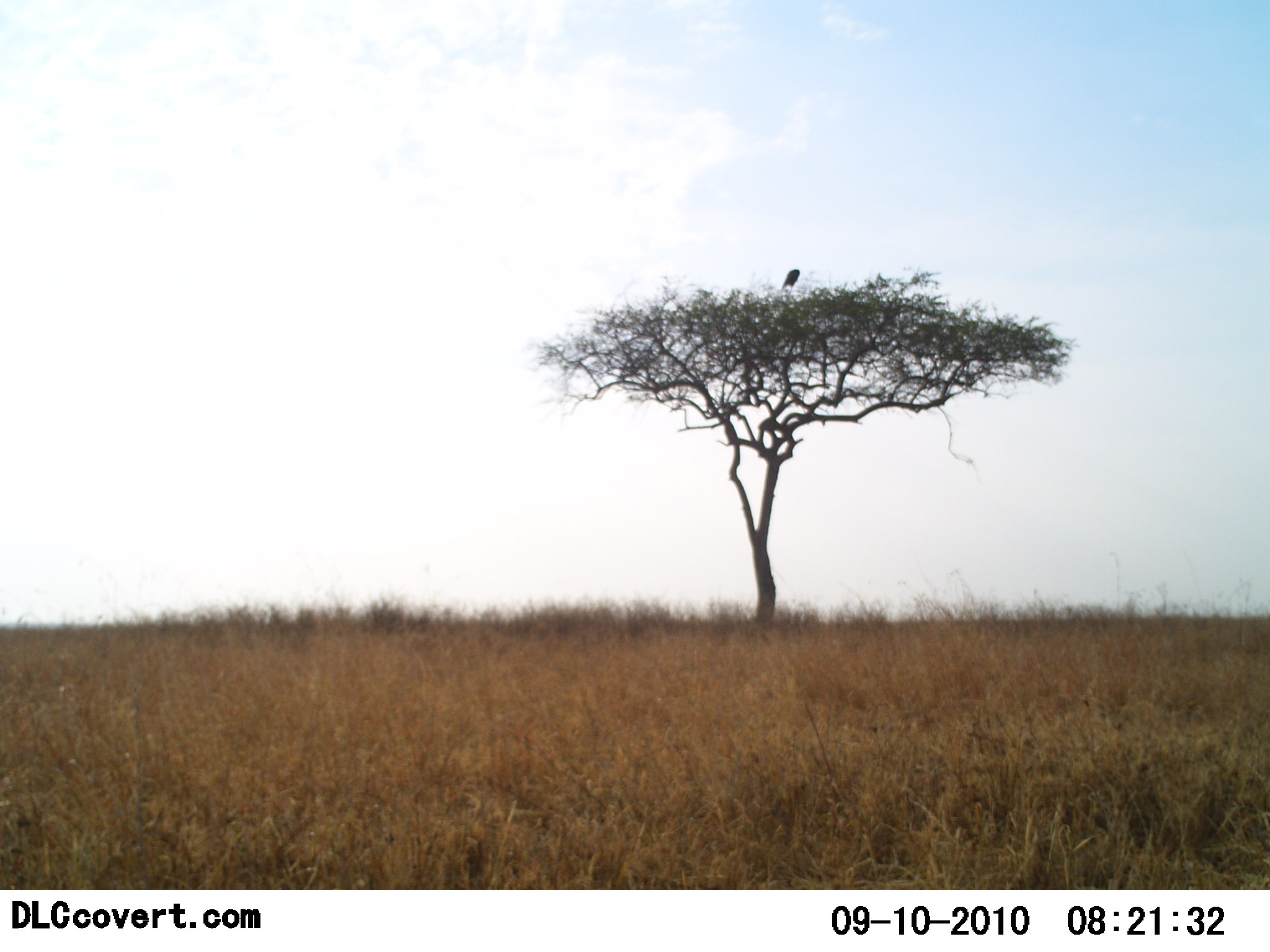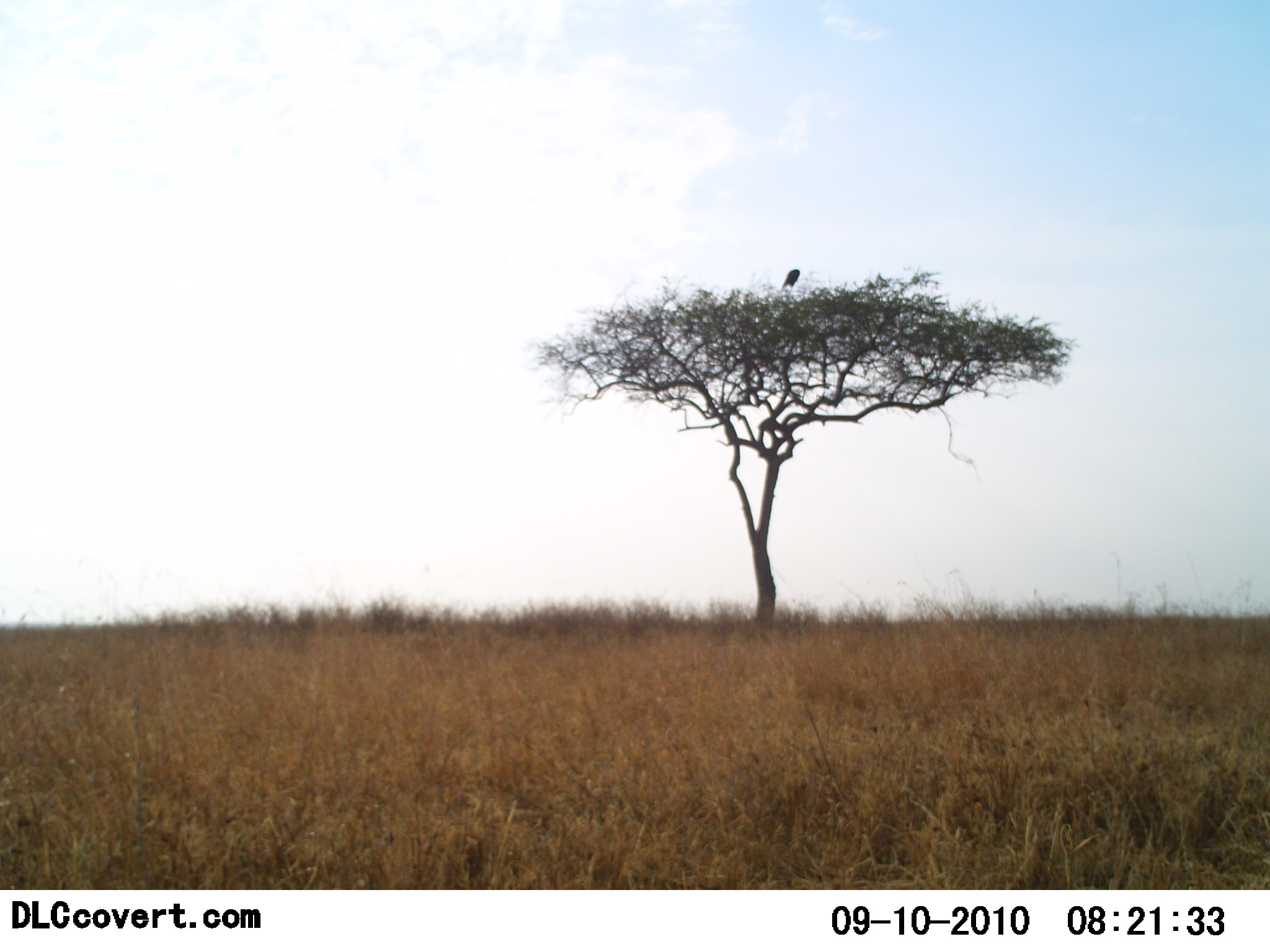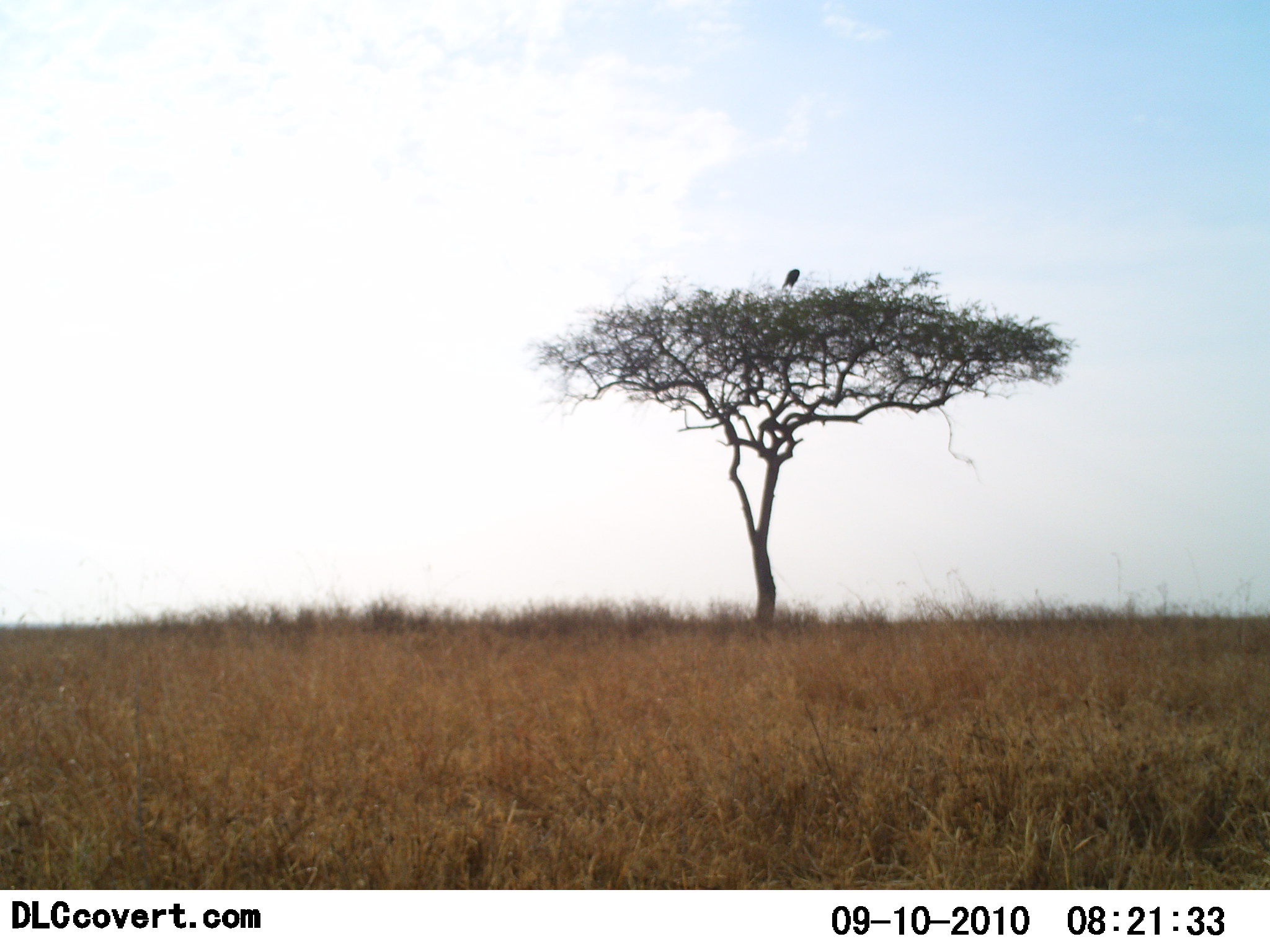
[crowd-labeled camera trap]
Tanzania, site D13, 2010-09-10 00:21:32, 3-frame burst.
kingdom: Animalia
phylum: Chordata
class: Aves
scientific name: Aves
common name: bird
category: otherbird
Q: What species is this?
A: Otherbird (bird) (Aves).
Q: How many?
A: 1.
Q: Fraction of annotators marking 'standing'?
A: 62%.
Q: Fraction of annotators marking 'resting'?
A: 54%.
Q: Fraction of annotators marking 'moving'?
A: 0%.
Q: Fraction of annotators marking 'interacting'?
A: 0%.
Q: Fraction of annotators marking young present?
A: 0%.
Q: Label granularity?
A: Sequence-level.